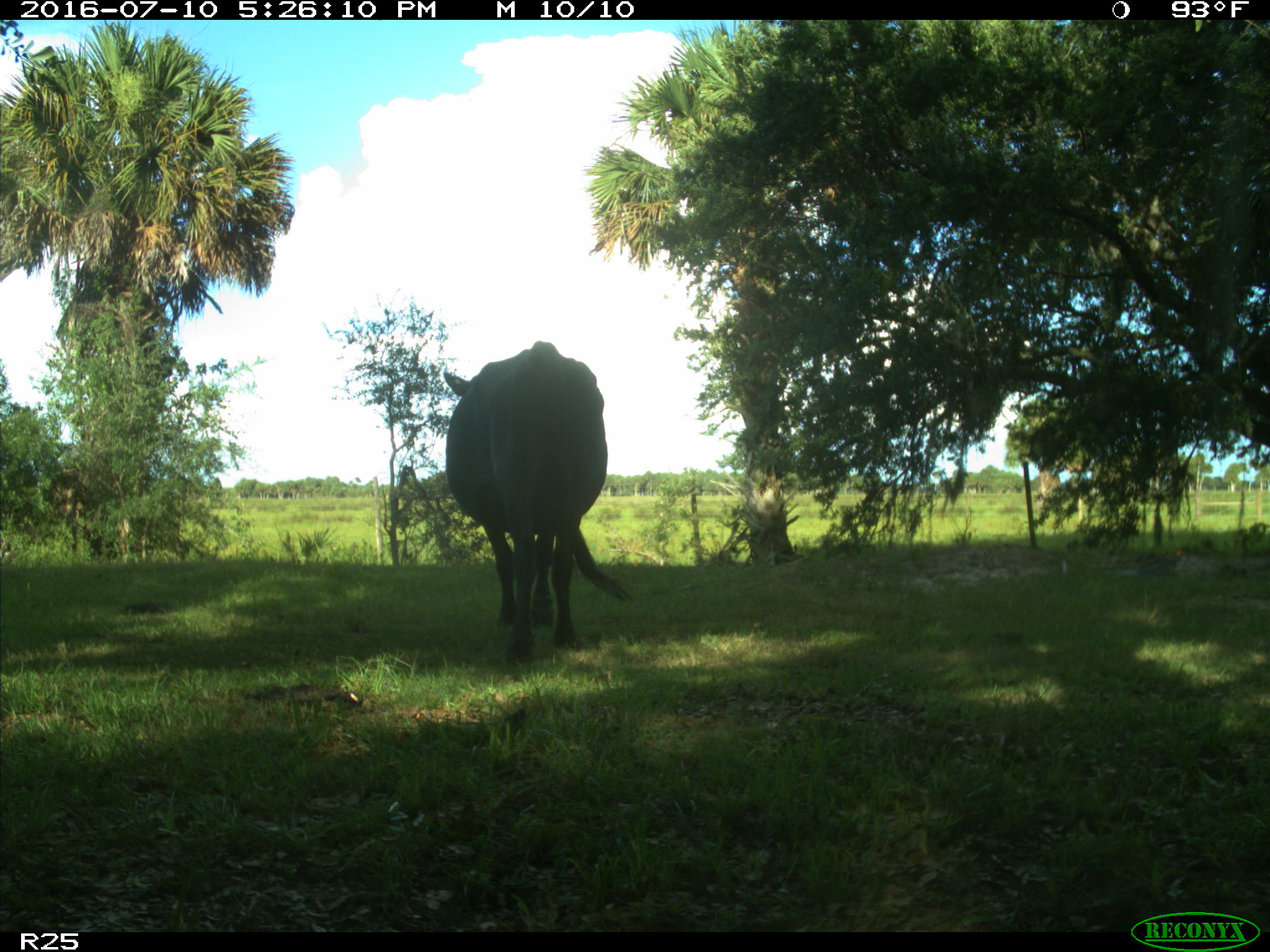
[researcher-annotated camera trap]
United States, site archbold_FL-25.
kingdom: Animalia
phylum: Chordata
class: Mammalia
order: Artiodactyla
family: Bovidae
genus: Bos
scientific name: Bos taurus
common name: domestic cow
Bos taurus (domestic cow).